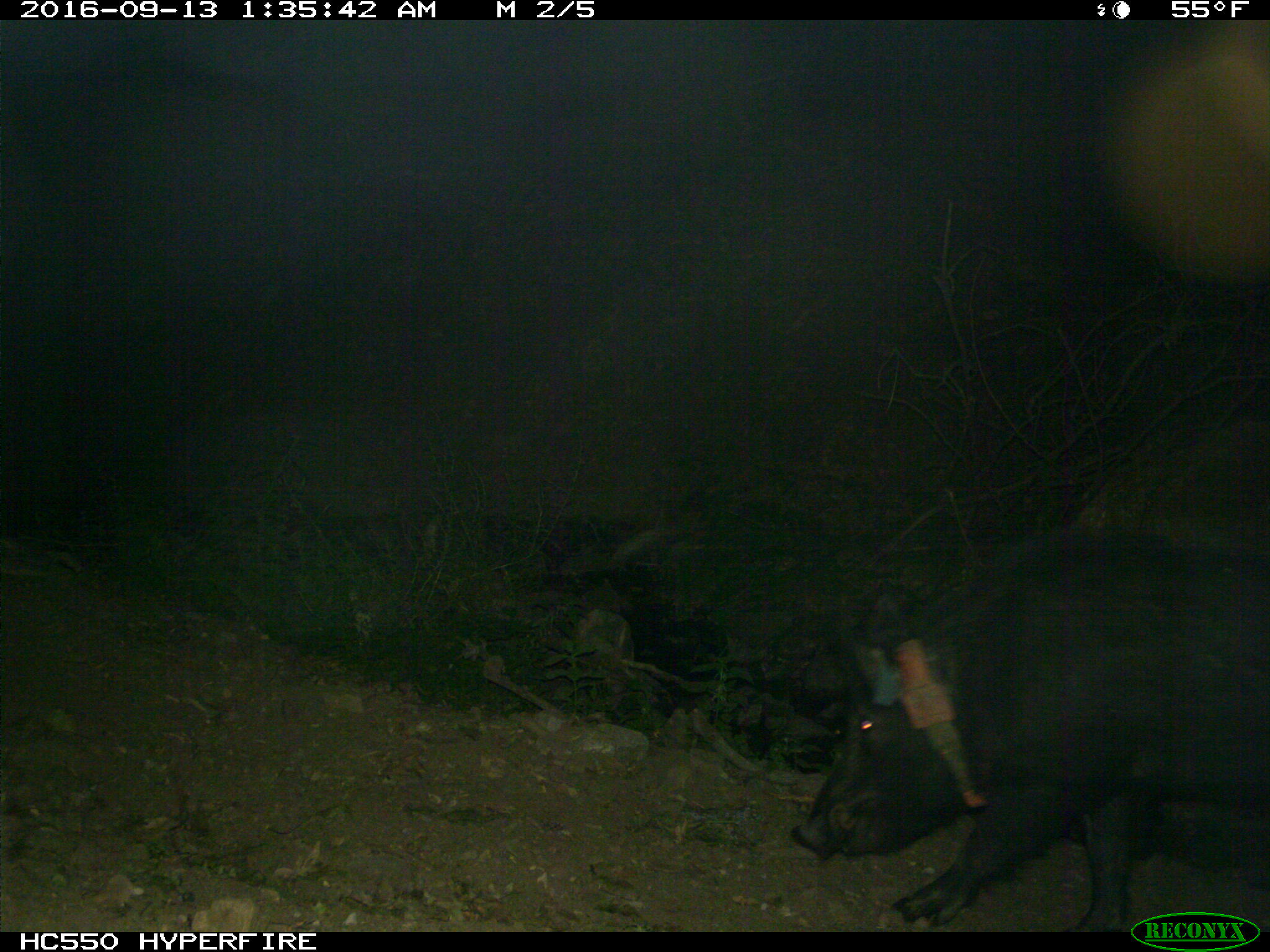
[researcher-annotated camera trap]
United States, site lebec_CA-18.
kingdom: Animalia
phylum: Chordata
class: Mammalia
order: Artiodactyla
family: Suidae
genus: Sus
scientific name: Sus scrofa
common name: wild boar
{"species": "Sus scrofa (wild boar)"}